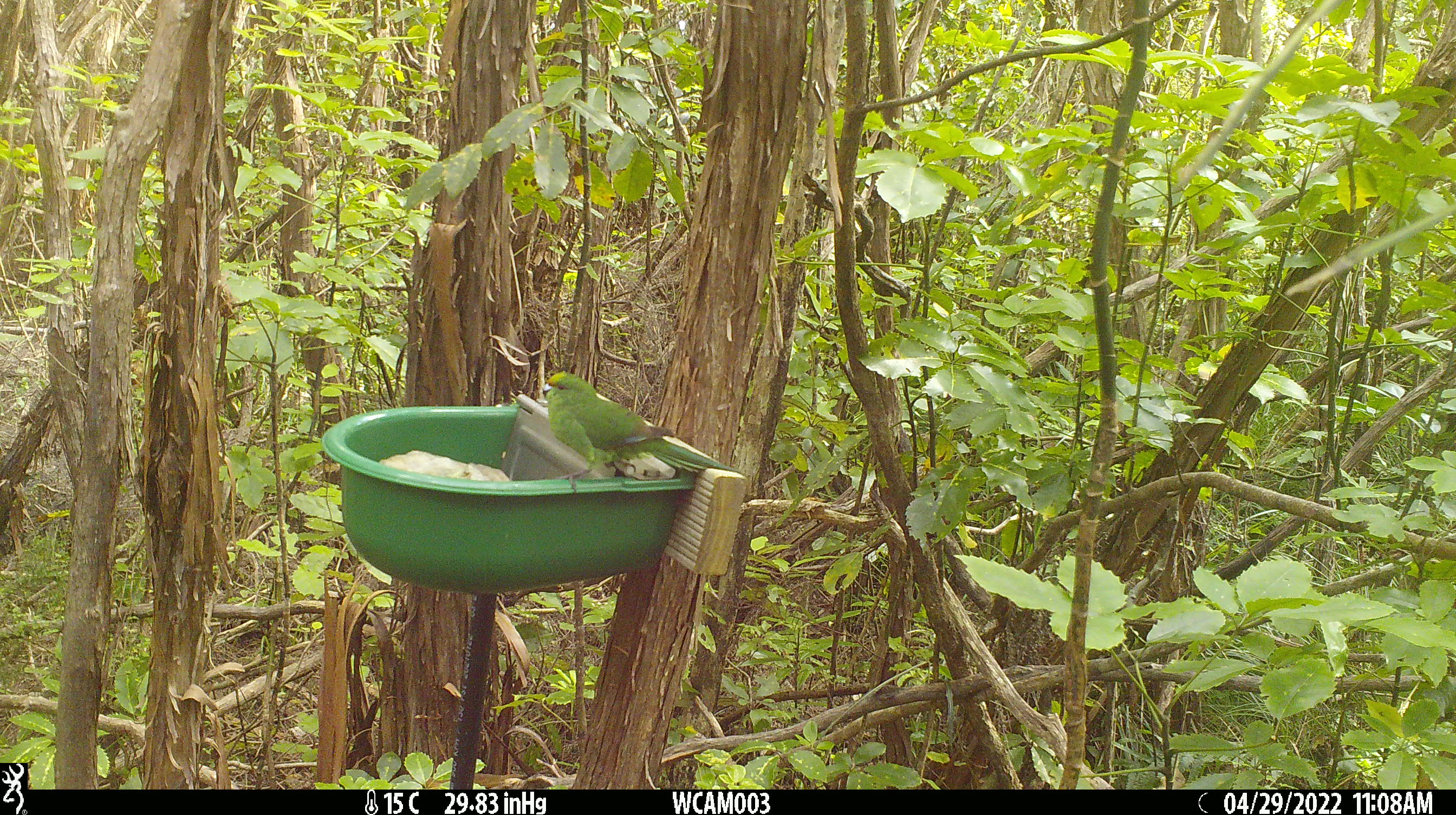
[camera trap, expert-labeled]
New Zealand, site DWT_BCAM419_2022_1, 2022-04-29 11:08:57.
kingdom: Animalia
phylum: Chordata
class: Aves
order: Psittaciformes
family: Psittaculidae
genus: Cyanoramphus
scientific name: Cyanoramphus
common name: parakeet